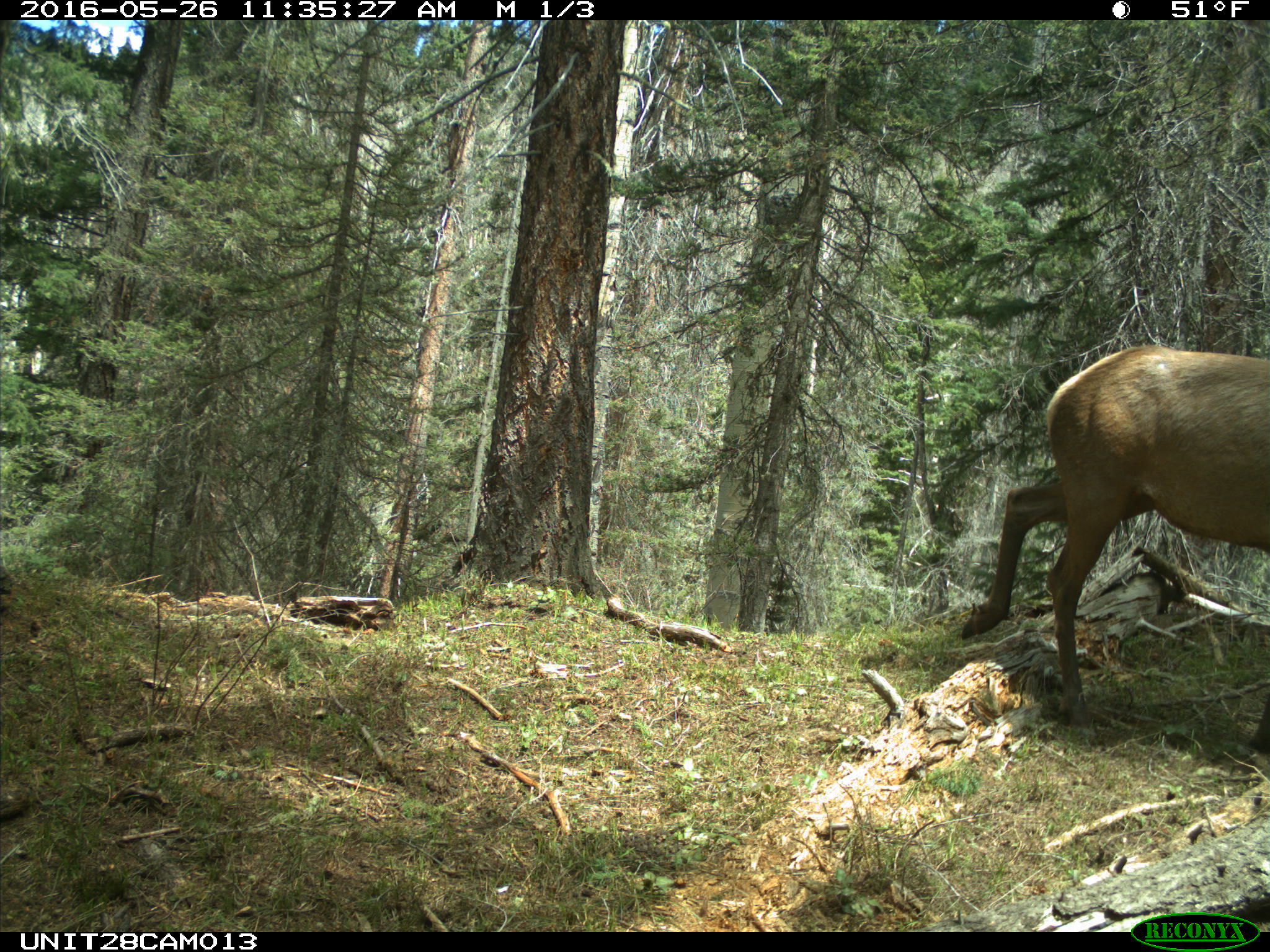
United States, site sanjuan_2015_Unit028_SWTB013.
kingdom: Animalia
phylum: Chordata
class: Mammalia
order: Artiodactyla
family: Cervidae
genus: Cervus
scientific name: Cervus elaphus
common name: red deer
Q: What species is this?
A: Cervus elaphus (red deer).